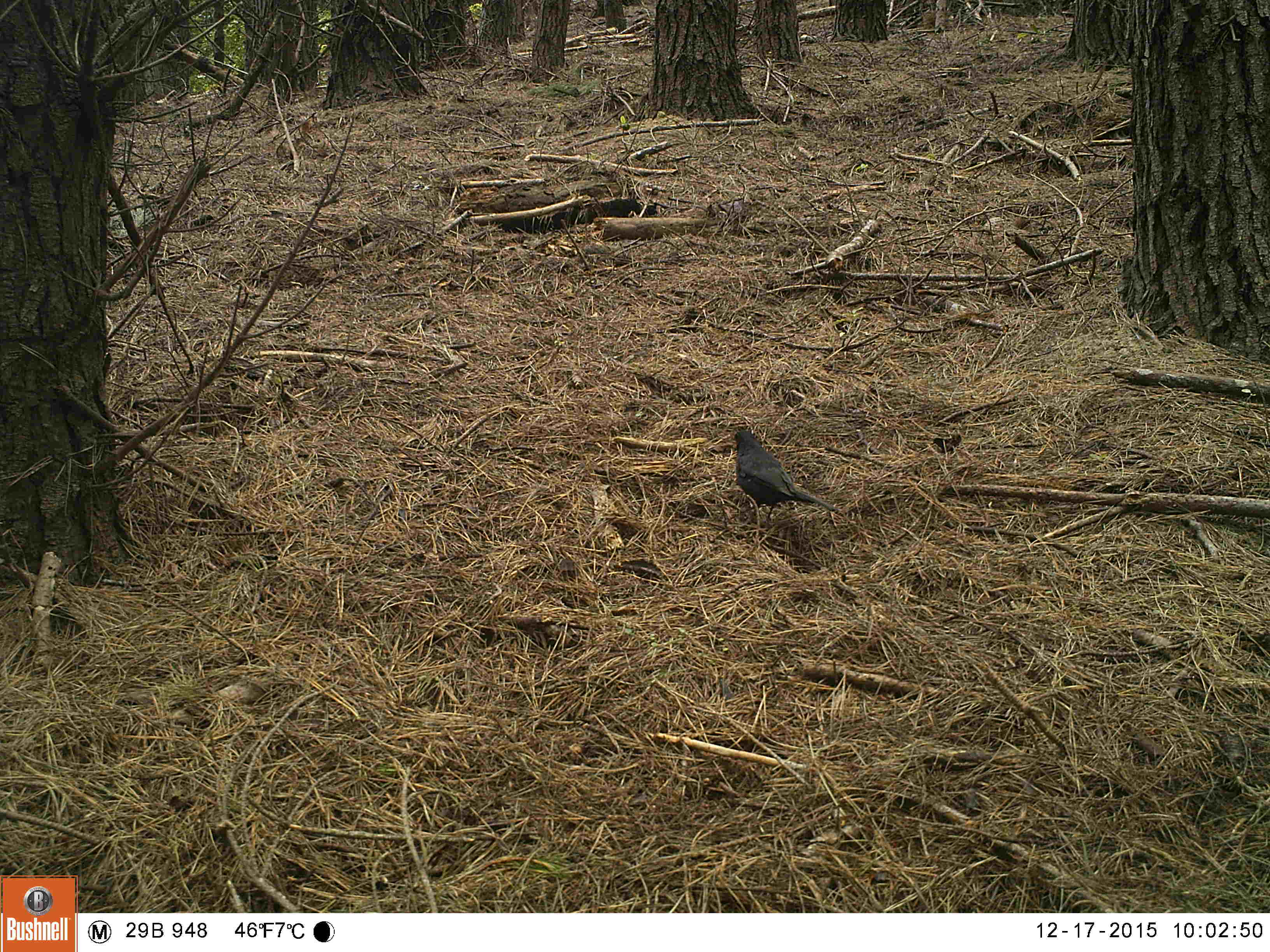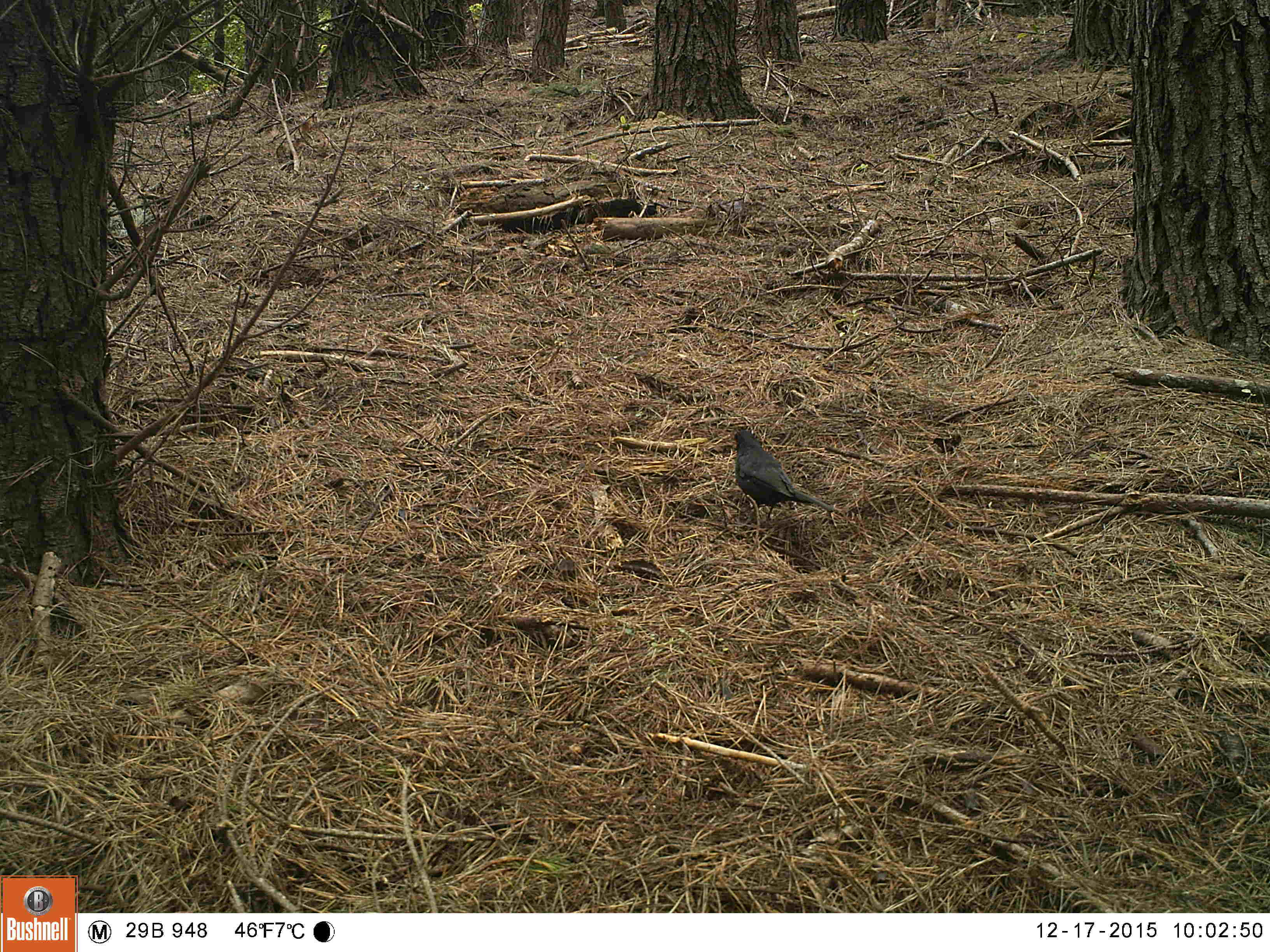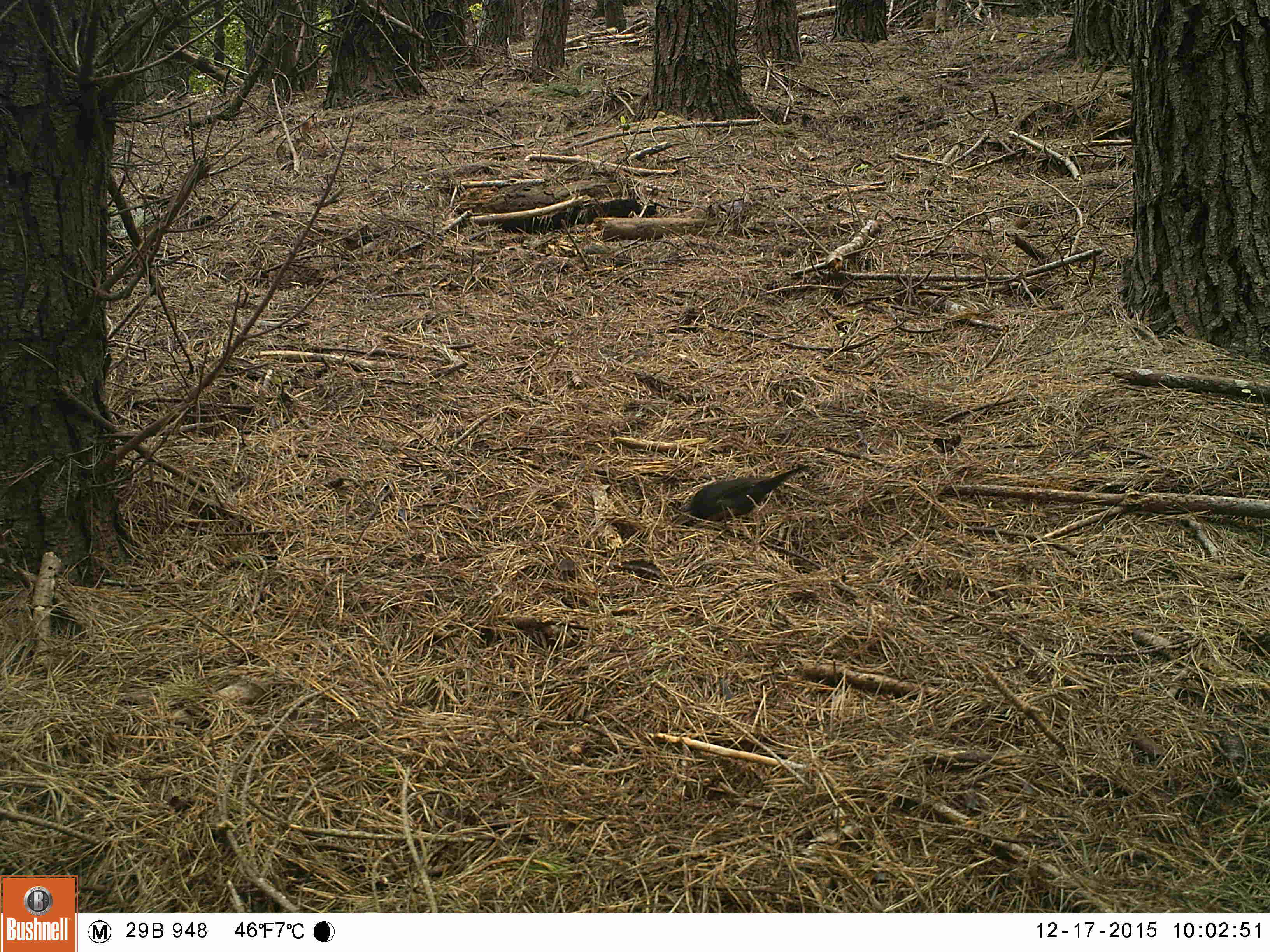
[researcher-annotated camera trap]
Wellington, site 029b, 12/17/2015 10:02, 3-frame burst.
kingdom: Animalia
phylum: Chordata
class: Aves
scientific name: Aves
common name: bird